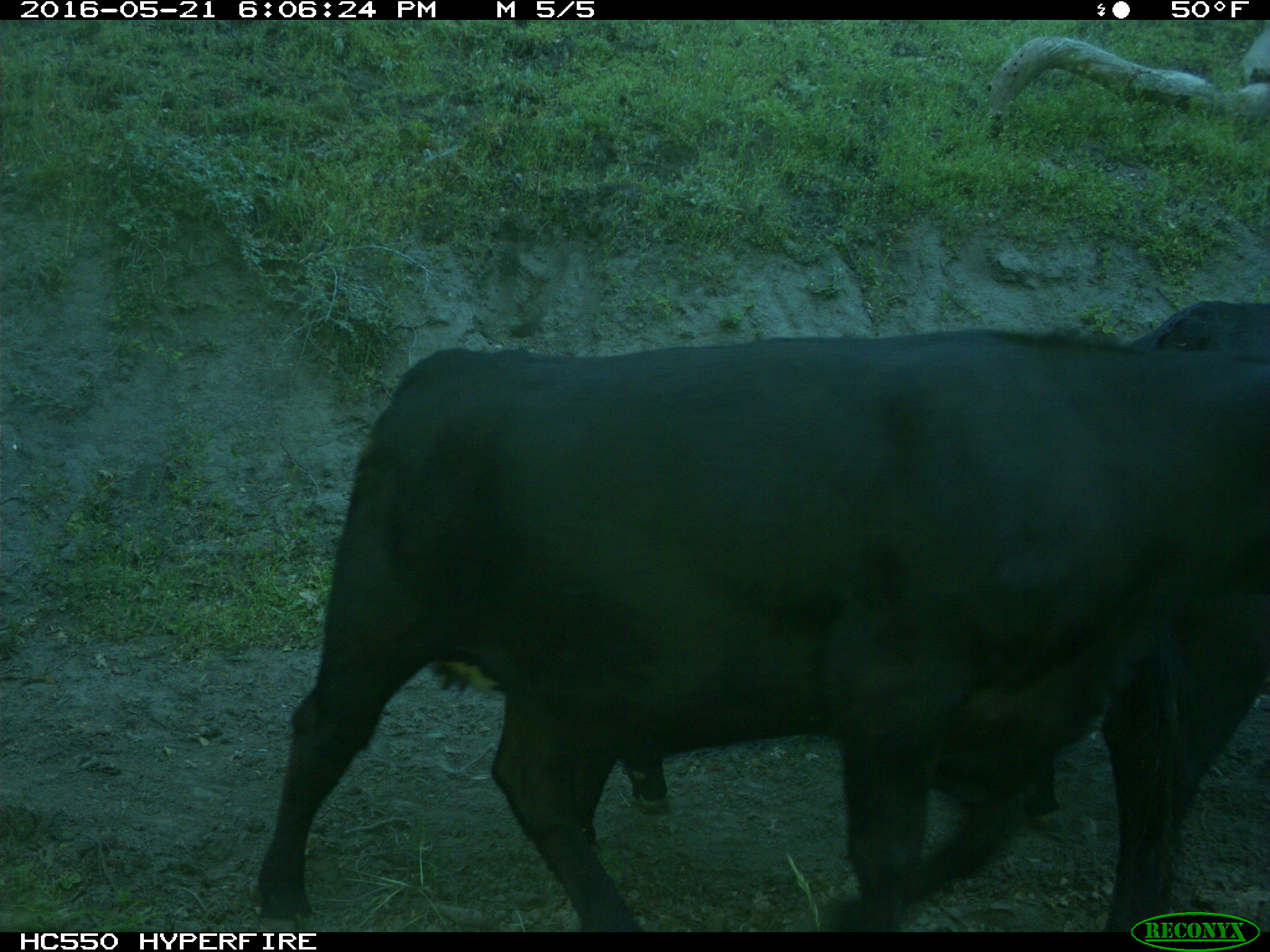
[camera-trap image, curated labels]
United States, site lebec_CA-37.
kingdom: Animalia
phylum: Chordata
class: Mammalia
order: Artiodactyla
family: Bovidae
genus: Bos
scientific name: Bos taurus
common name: domestic cow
Bos taurus (domestic cow).